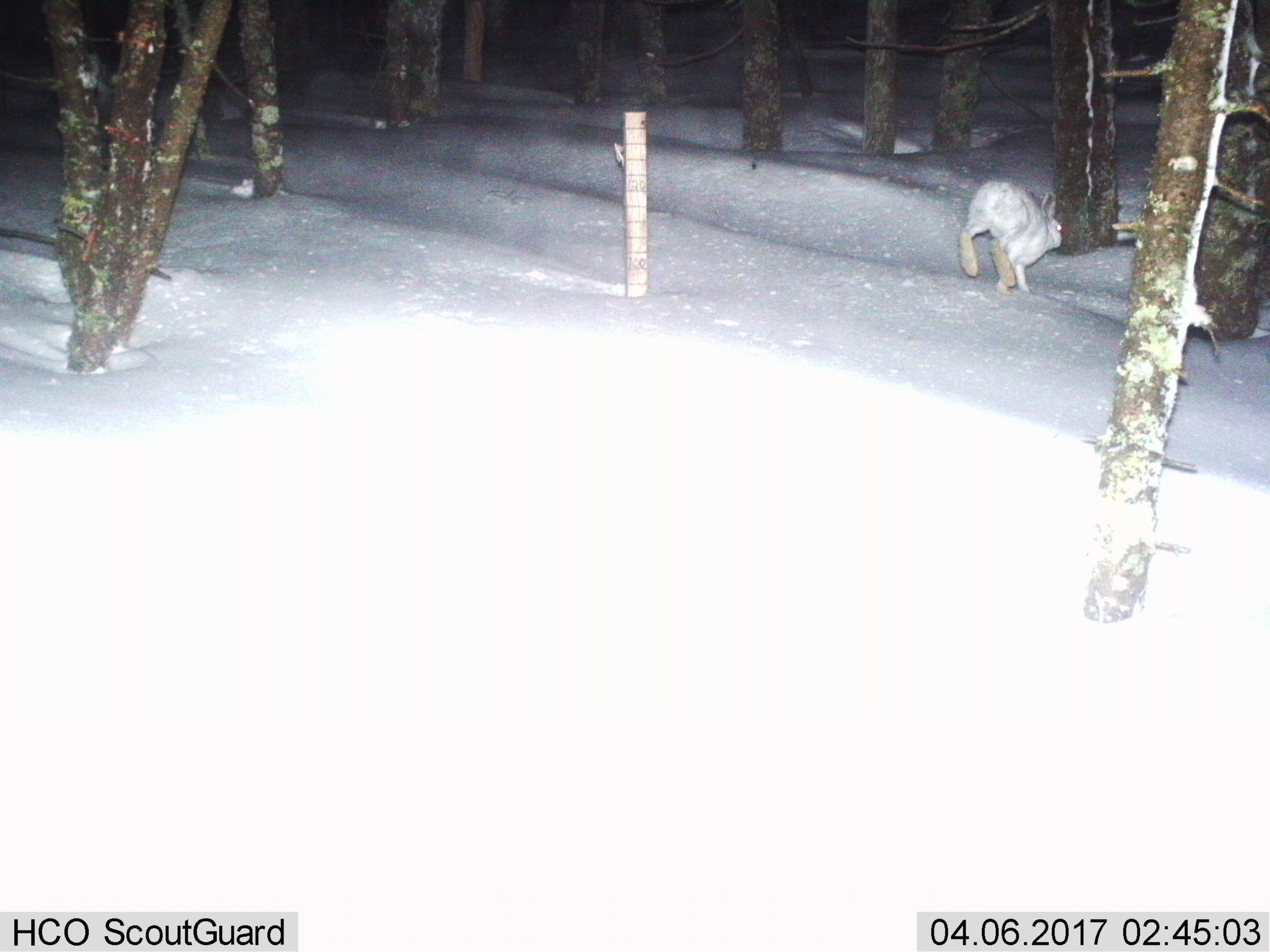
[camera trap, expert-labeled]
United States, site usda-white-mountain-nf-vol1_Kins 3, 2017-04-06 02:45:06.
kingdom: Animalia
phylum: Chordata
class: Mammalia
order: Lagomorpha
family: Leporidae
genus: Lepus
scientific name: Lepus americanus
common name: snowshoe hare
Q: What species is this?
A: Snowshoe hare (Lepus americanus).